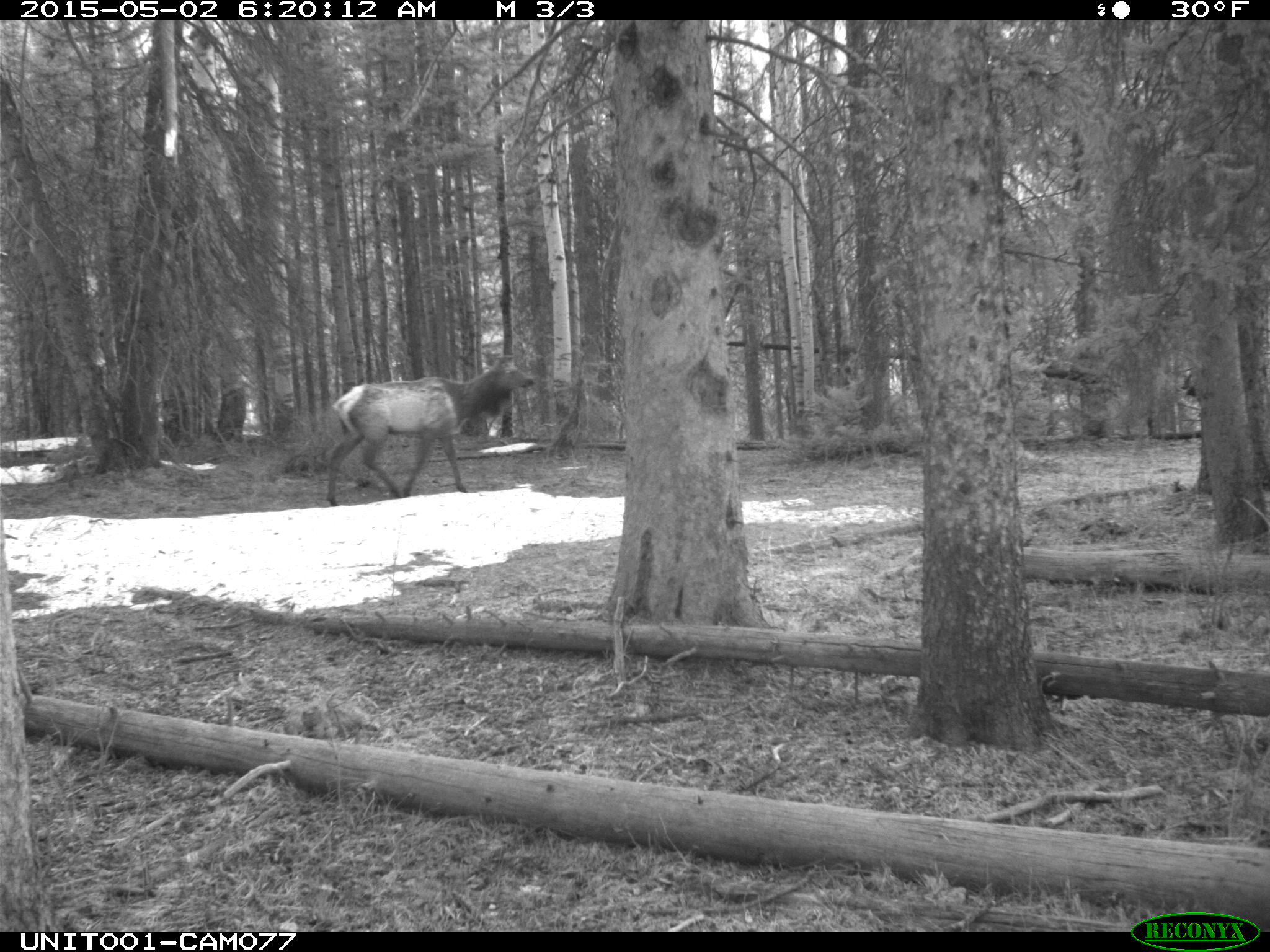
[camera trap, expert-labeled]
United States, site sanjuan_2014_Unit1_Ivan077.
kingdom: Animalia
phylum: Chordata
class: Mammalia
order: Artiodactyla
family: Cervidae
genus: Cervus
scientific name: Cervus elaphus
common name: red deer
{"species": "Cervus elaphus (red deer)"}